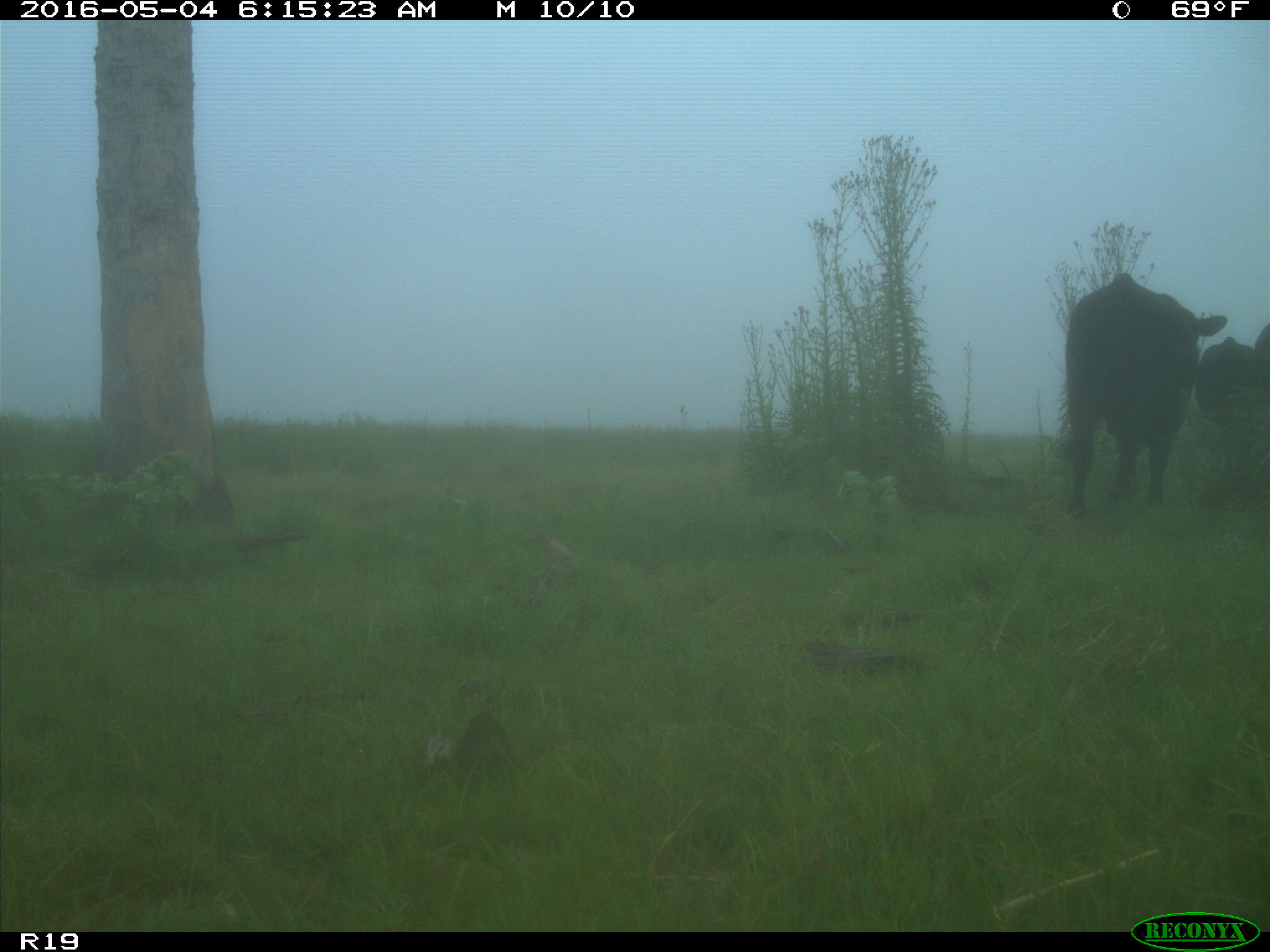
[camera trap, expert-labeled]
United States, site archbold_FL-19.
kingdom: Animalia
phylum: Chordata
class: Mammalia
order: Artiodactyla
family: Bovidae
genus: Bos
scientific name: Bos taurus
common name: domestic cow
Bos taurus (domestic cow).